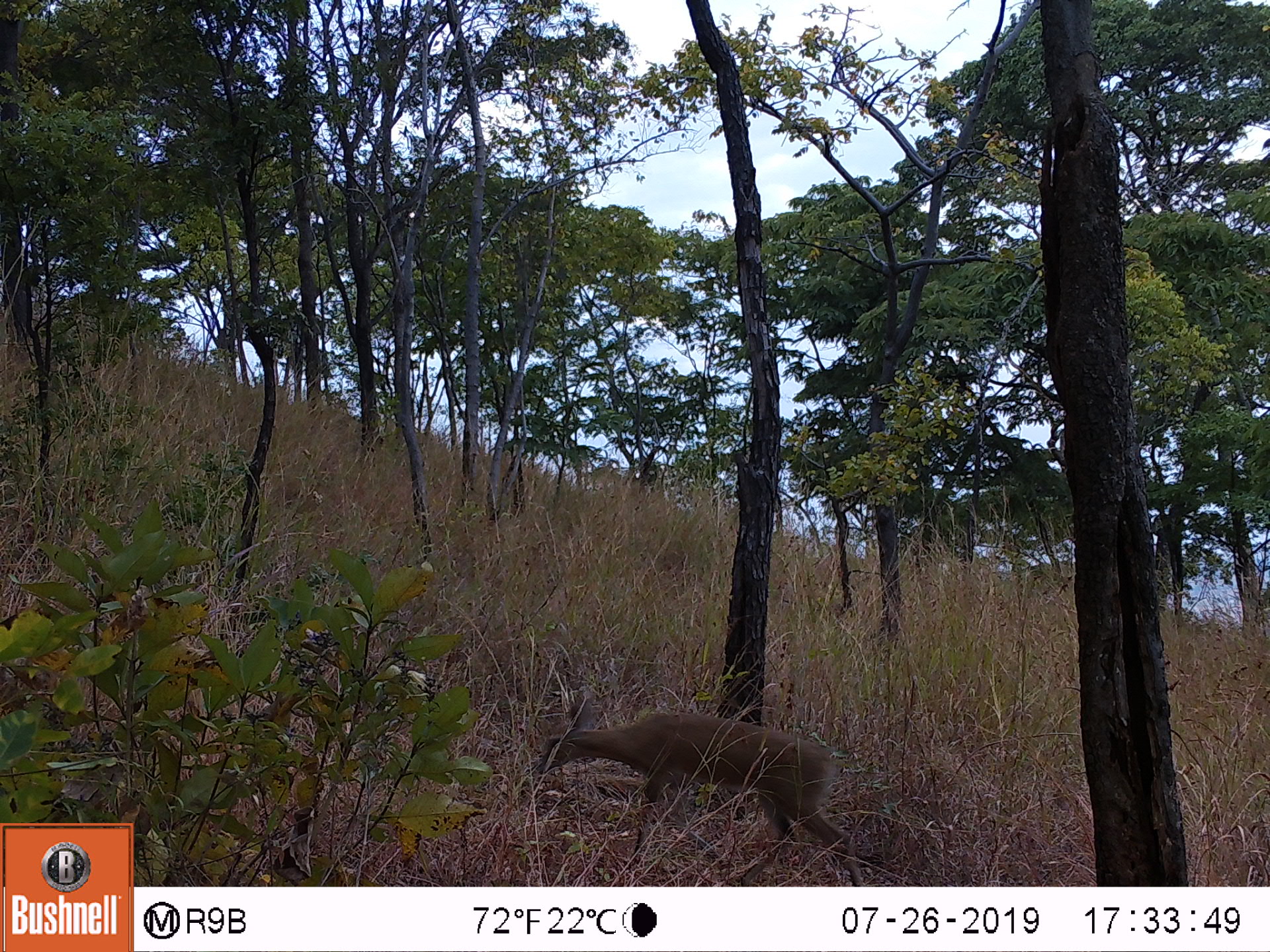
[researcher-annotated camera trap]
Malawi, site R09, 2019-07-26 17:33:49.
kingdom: Animalia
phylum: Chordata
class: Mammalia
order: Artiodactyla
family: Bovidae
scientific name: Antilopinae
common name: small antelope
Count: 1.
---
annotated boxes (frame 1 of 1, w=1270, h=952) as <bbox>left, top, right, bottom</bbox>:
small antelope: <bbox>530, 682, 868, 883</bbox>